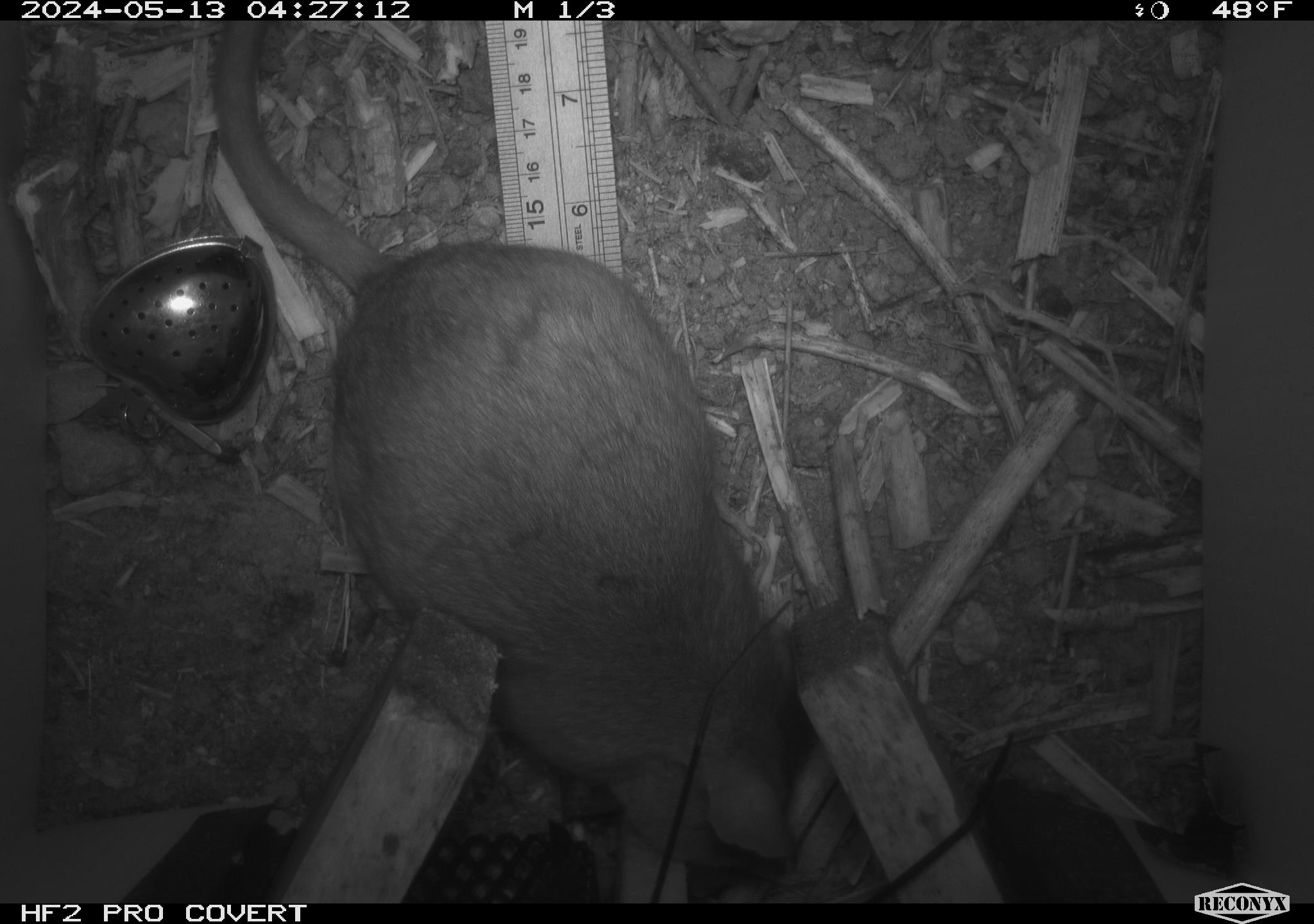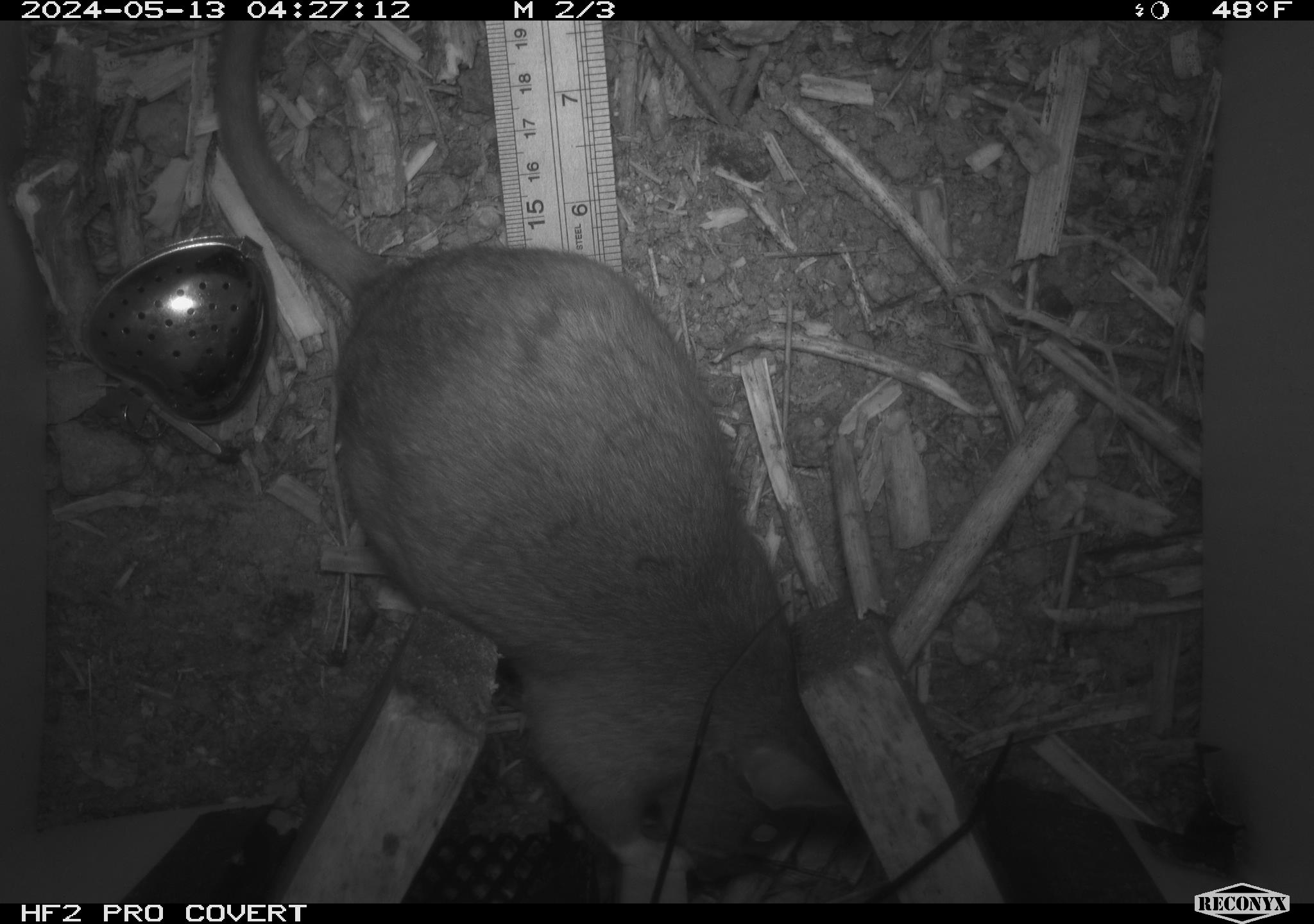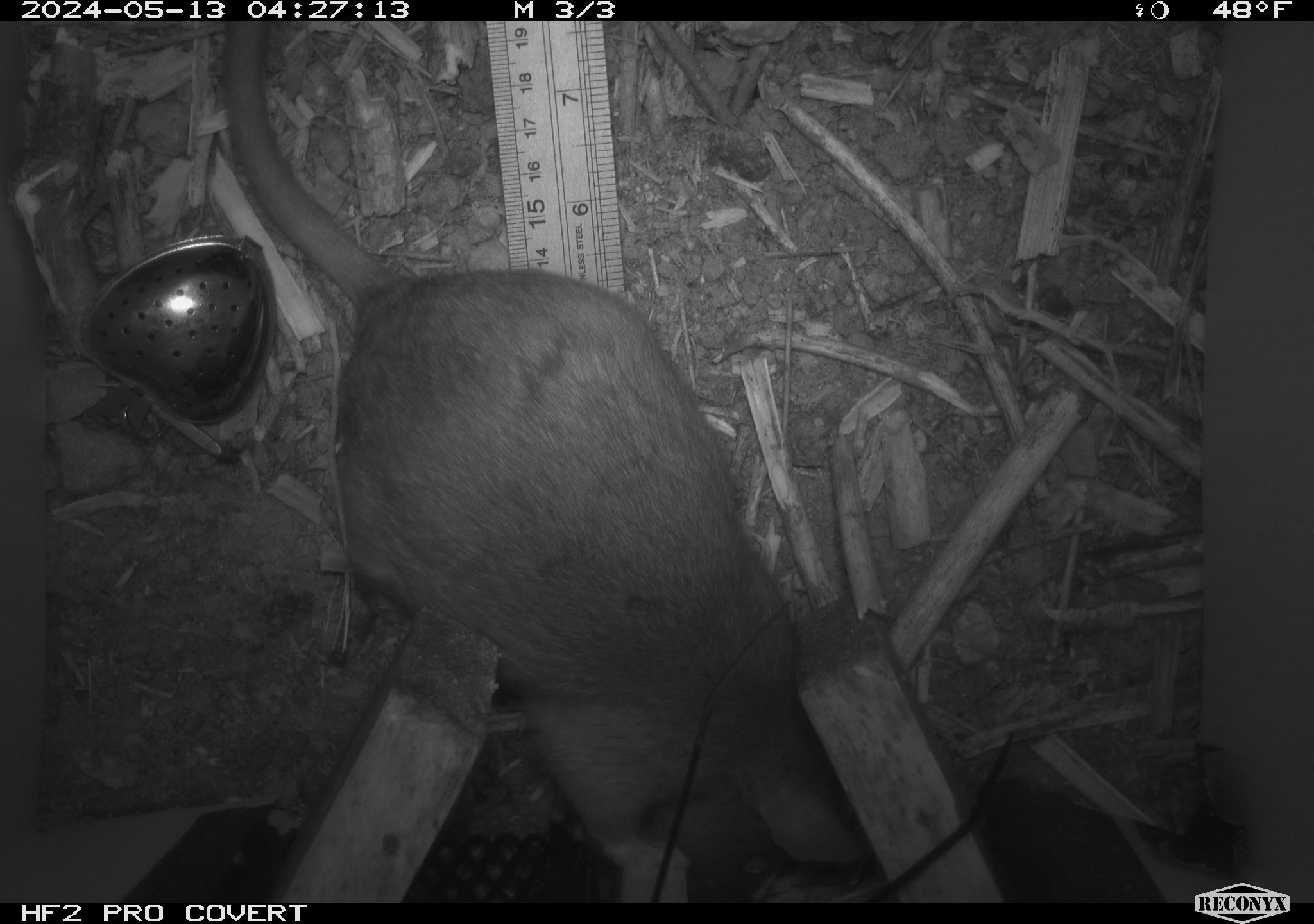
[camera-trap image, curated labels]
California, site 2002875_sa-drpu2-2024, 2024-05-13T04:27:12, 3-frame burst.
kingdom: Animalia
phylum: Chordata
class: Mammalia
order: Rodentia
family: Cricetidae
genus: Neotoma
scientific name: Neotoma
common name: pack rat or woodrat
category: neotoma species